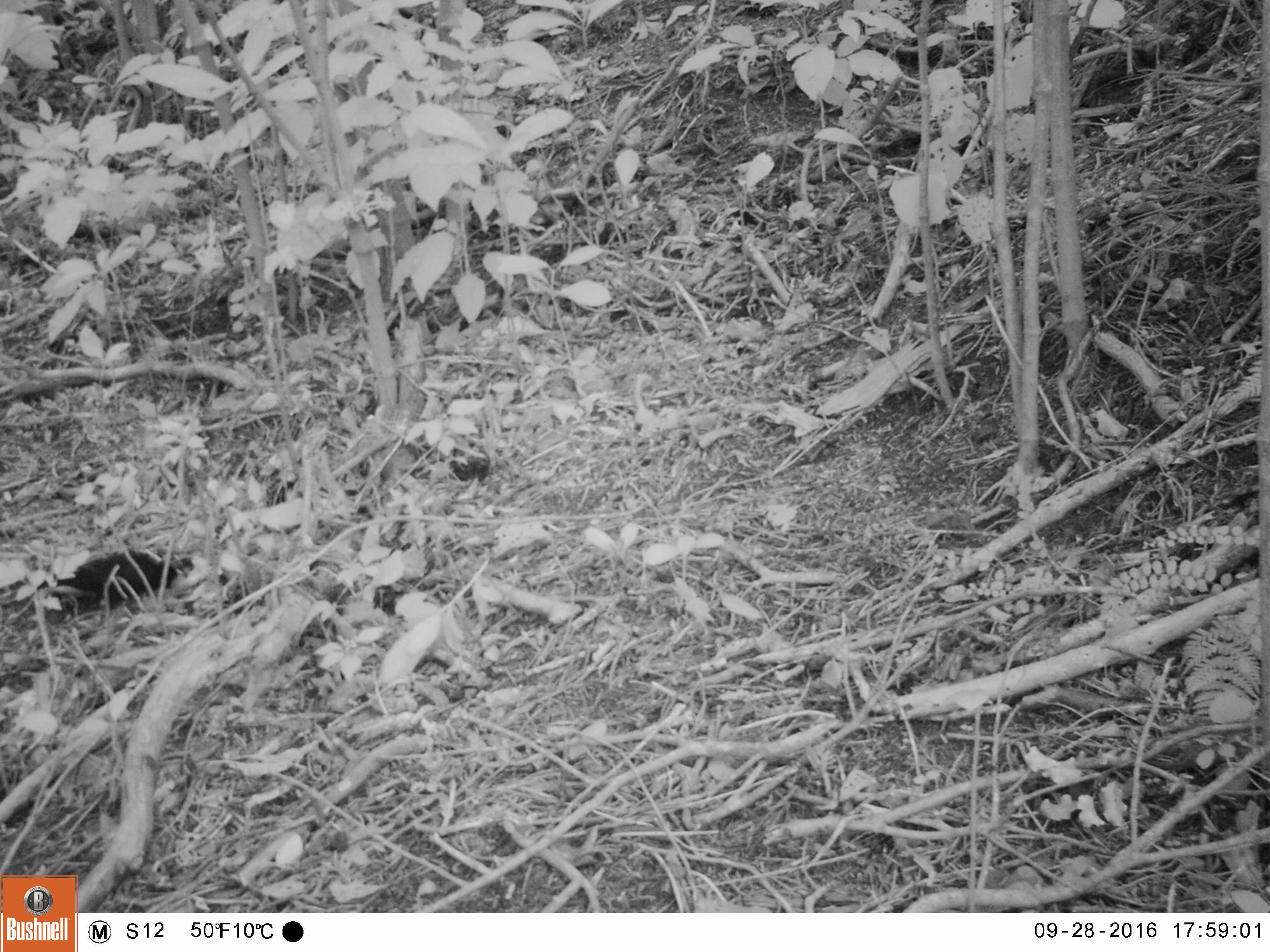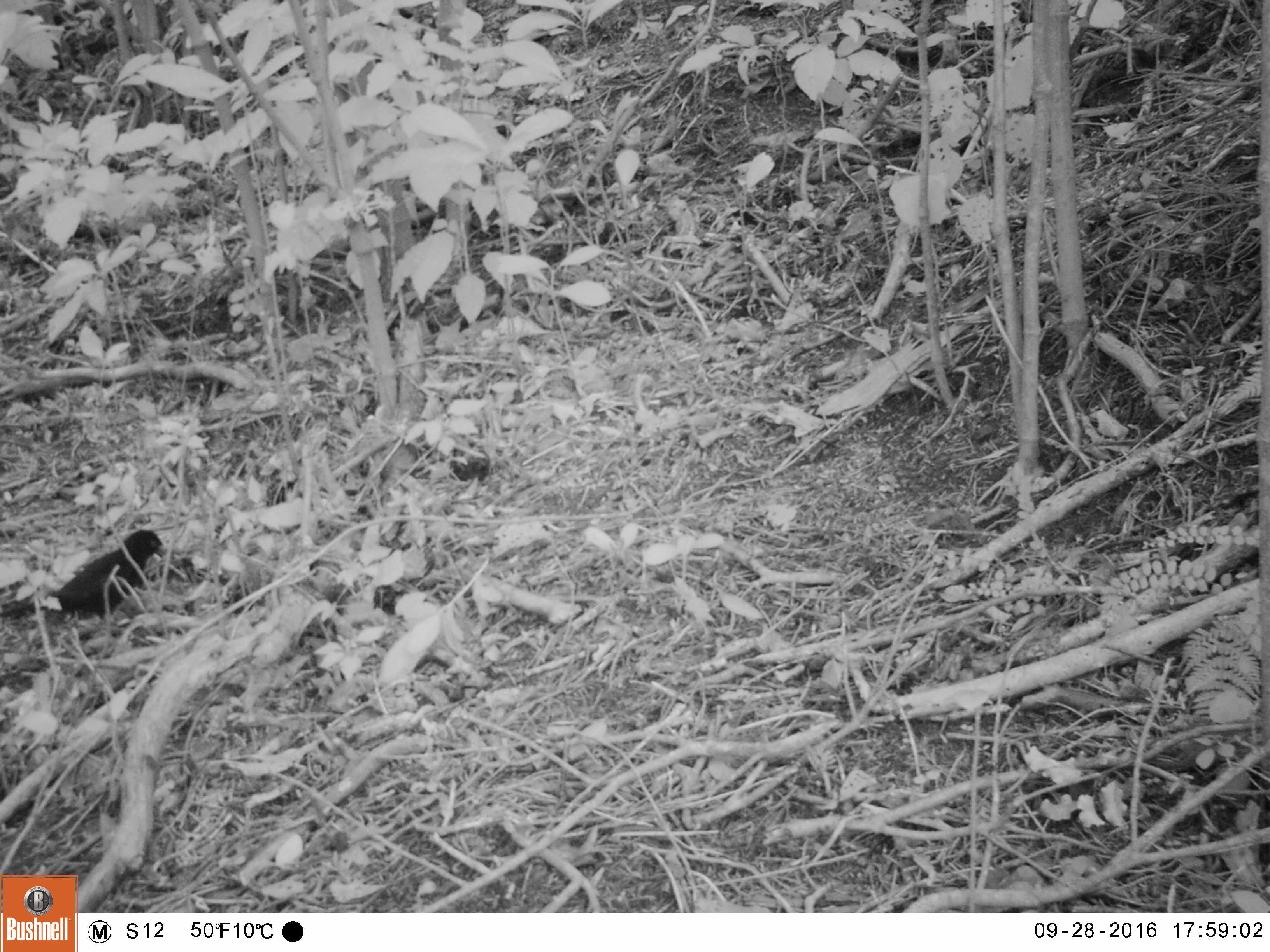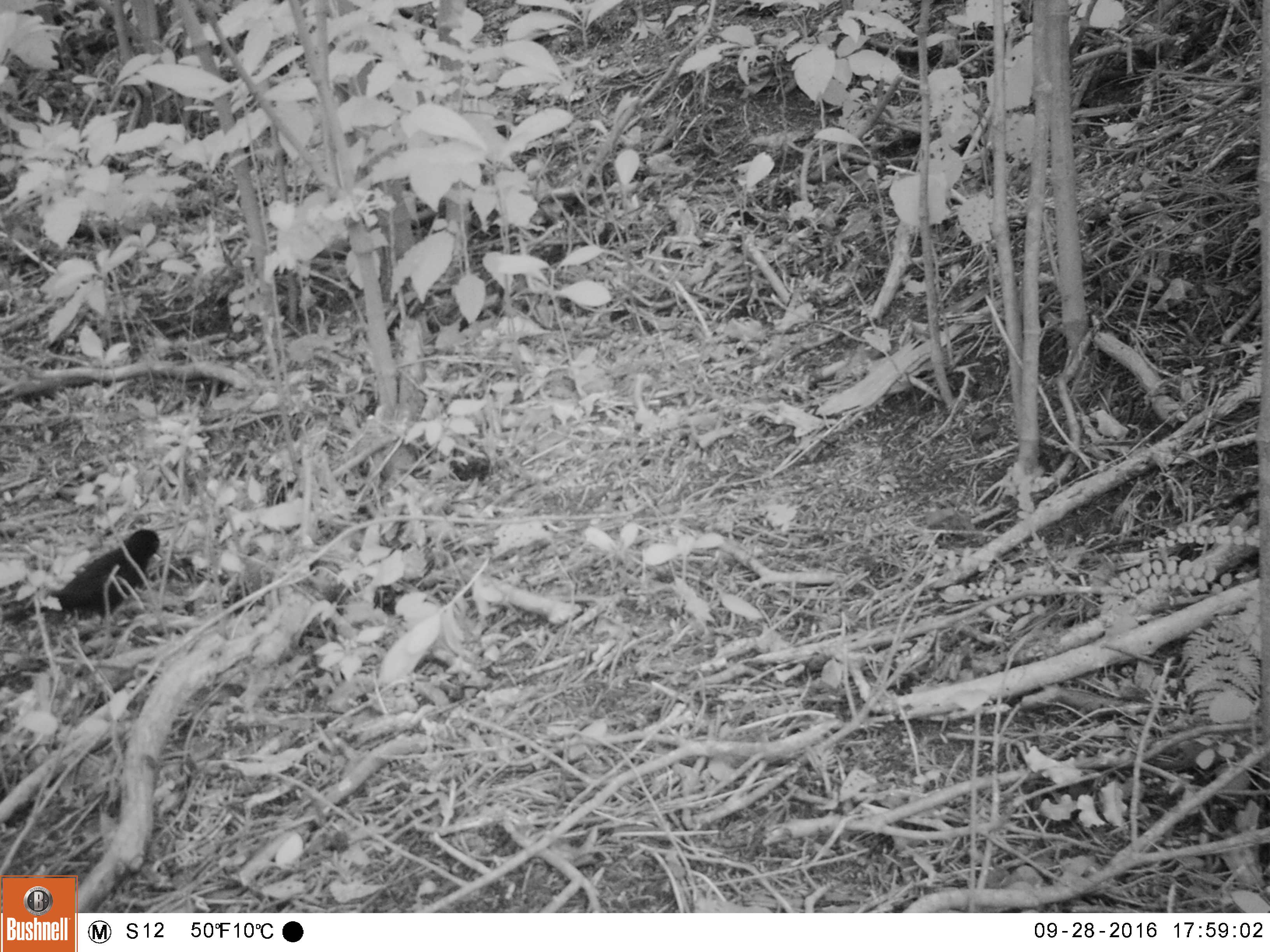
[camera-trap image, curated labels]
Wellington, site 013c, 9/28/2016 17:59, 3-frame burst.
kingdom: Animalia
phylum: Chordata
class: Aves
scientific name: Aves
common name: bird